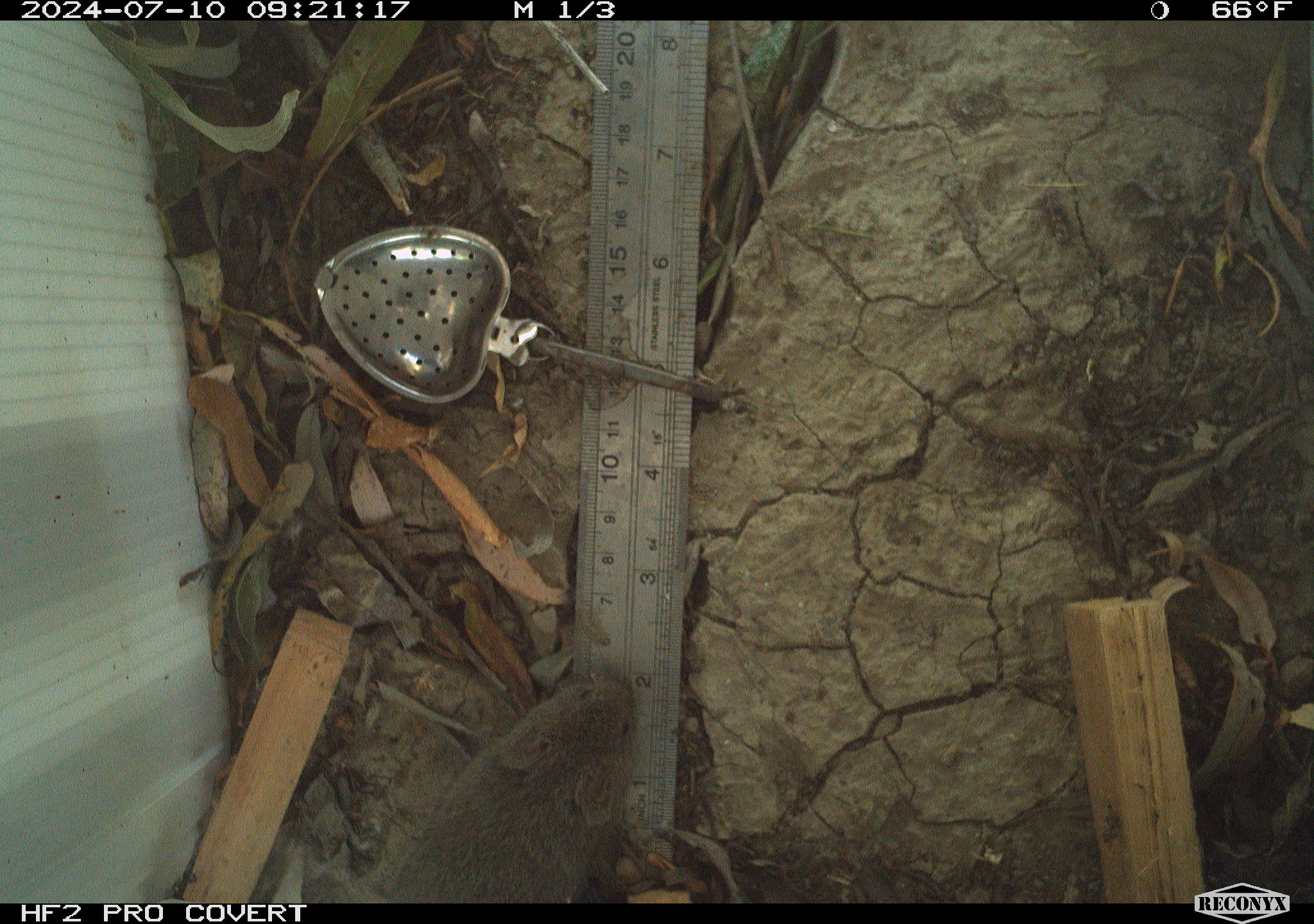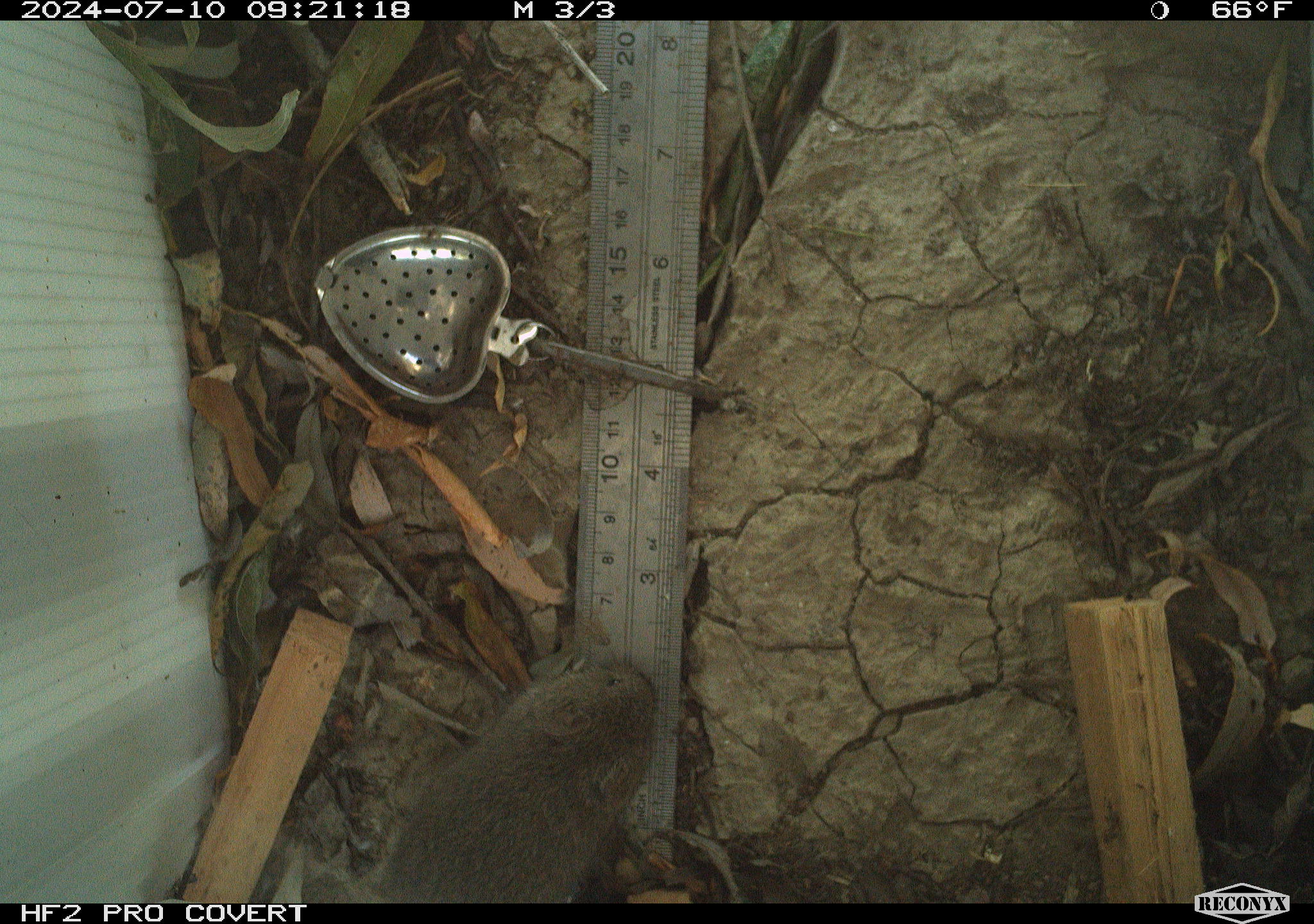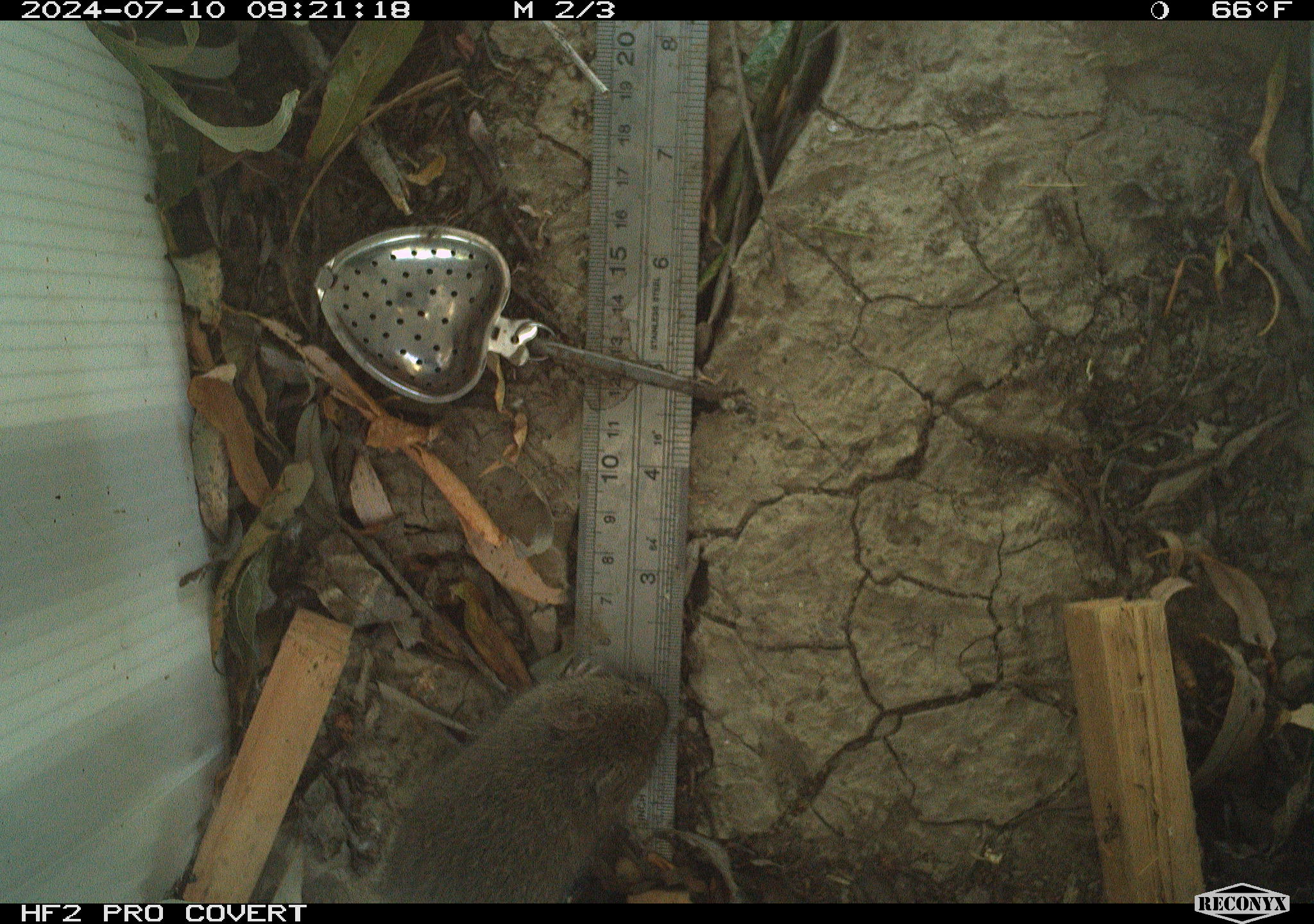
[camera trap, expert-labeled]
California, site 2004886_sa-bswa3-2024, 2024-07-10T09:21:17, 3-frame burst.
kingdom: Animalia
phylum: Chordata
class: Mammalia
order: Rodentia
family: Cricetidae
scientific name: Arvicolinae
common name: voles, lemmings, and muskrats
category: arvicolinae subfamily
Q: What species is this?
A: Arvicolinae subfamily (voles, lemmings, and muskrats) (Arvicolinae).